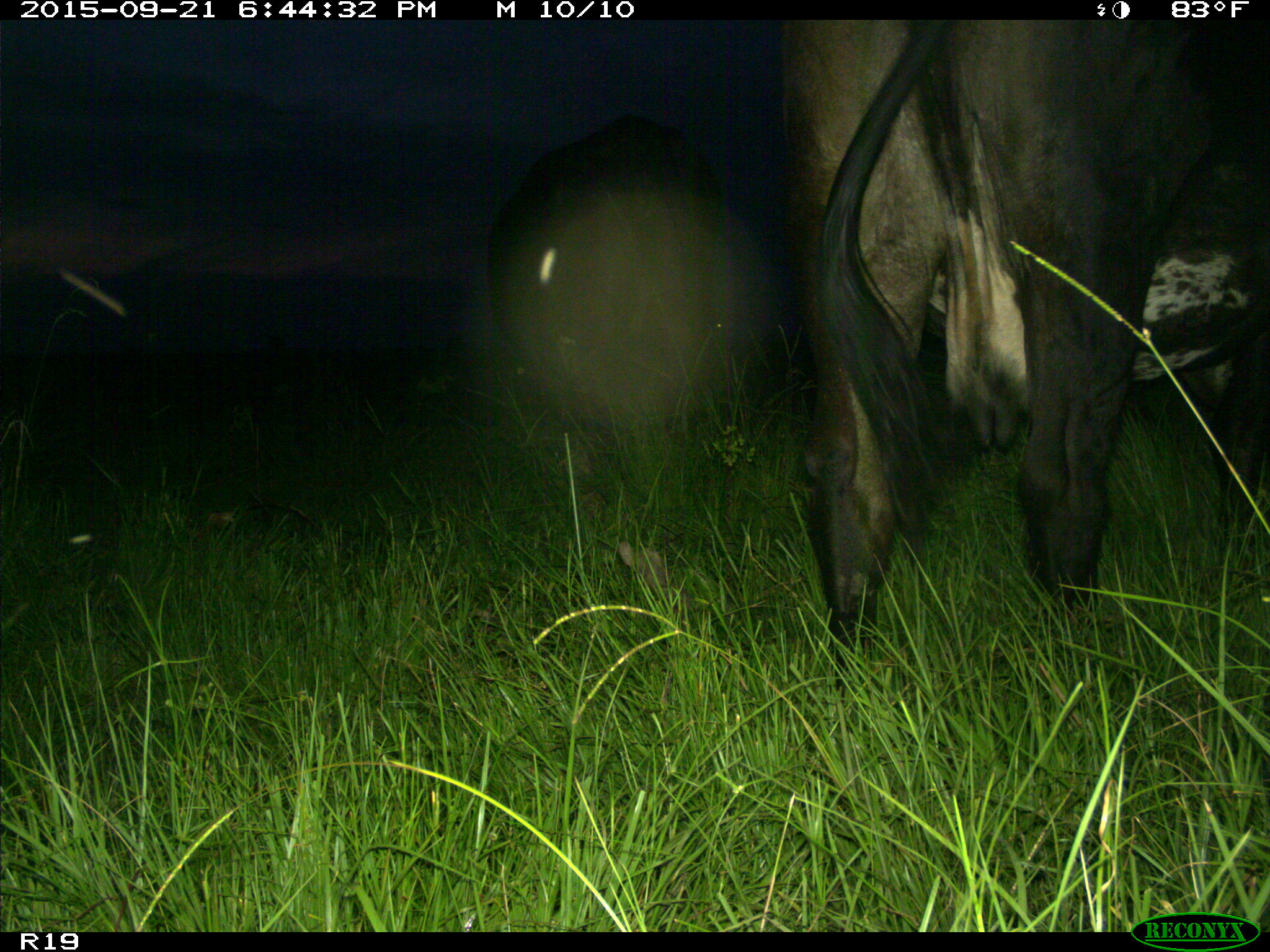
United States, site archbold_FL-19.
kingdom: Animalia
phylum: Chordata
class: Mammalia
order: Artiodactyla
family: Bovidae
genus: Bos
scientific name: Bos taurus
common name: domestic cow